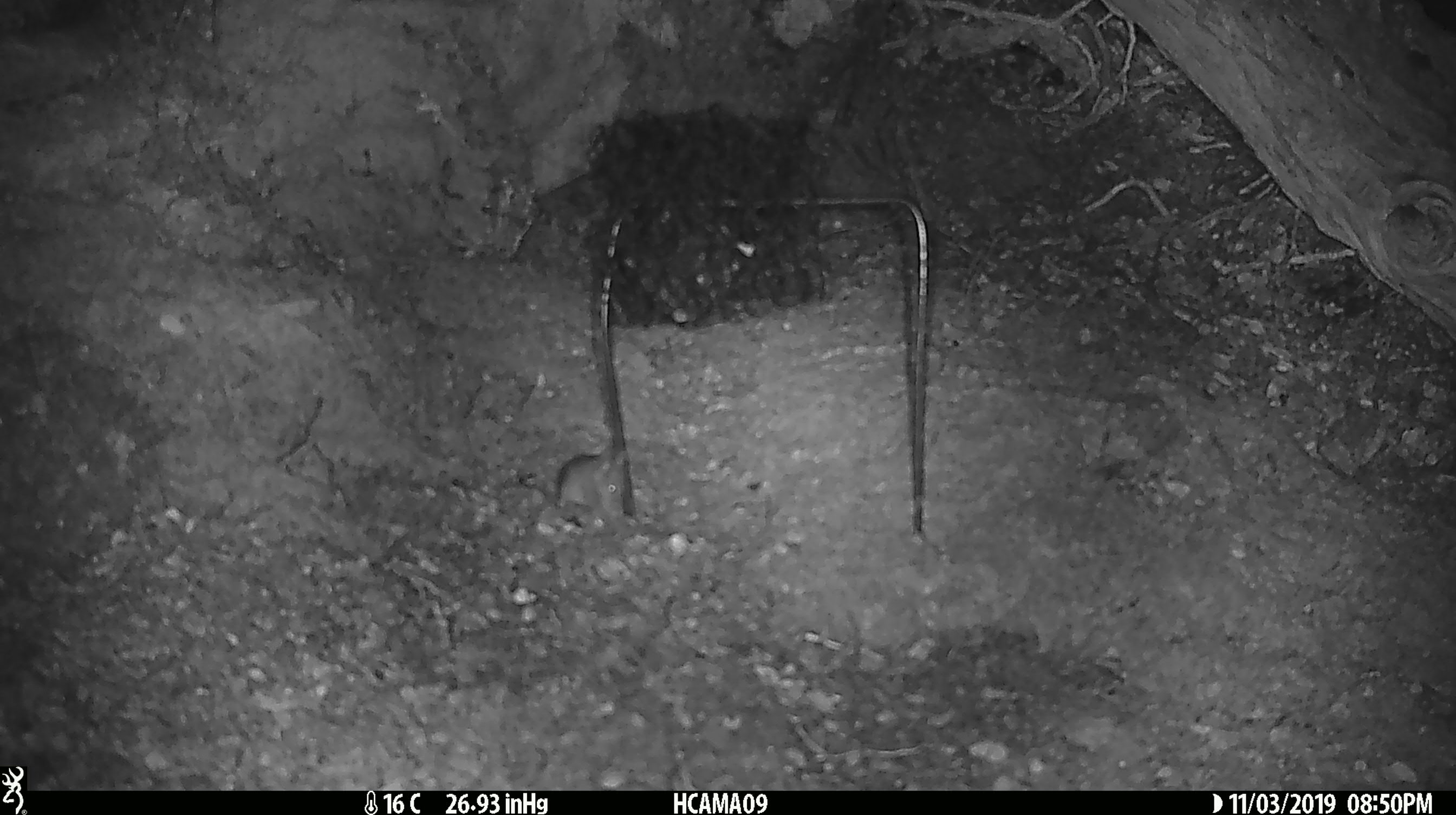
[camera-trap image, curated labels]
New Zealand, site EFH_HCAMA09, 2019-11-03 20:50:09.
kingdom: Animalia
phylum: Chordata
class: Mammalia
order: Rodentia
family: Muridae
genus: Mus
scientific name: Mus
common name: mouse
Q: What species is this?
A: Mouse (Mus).